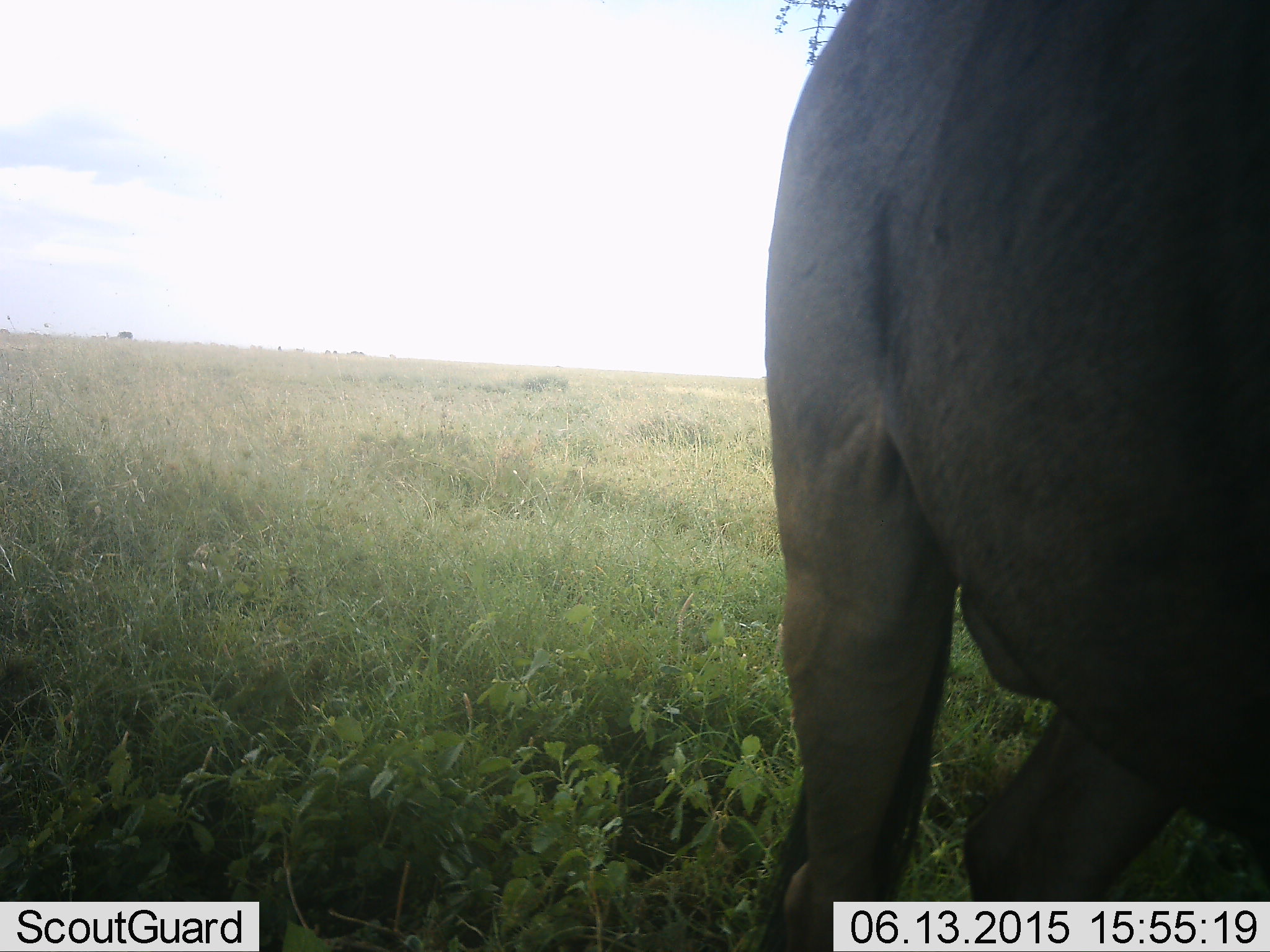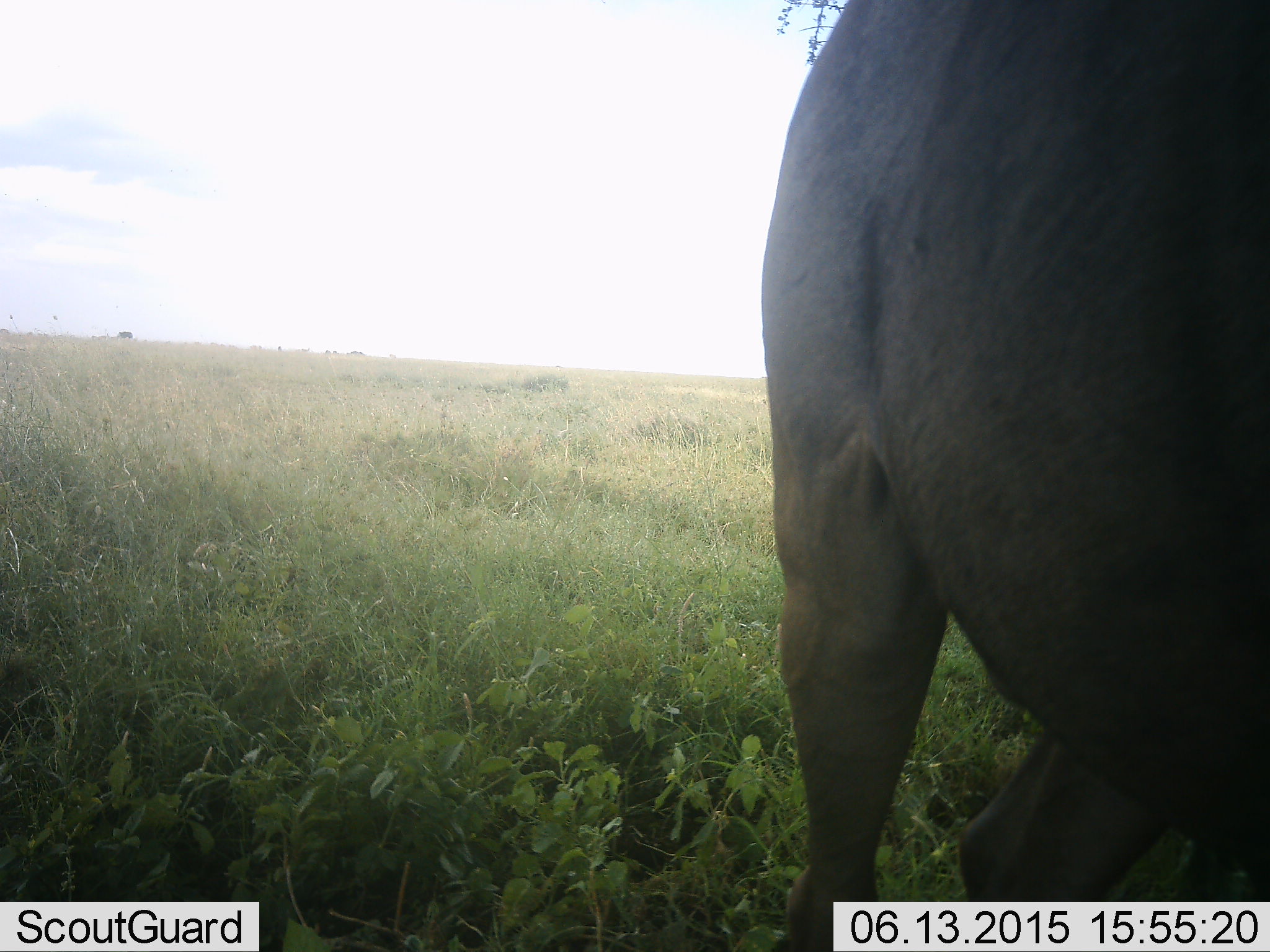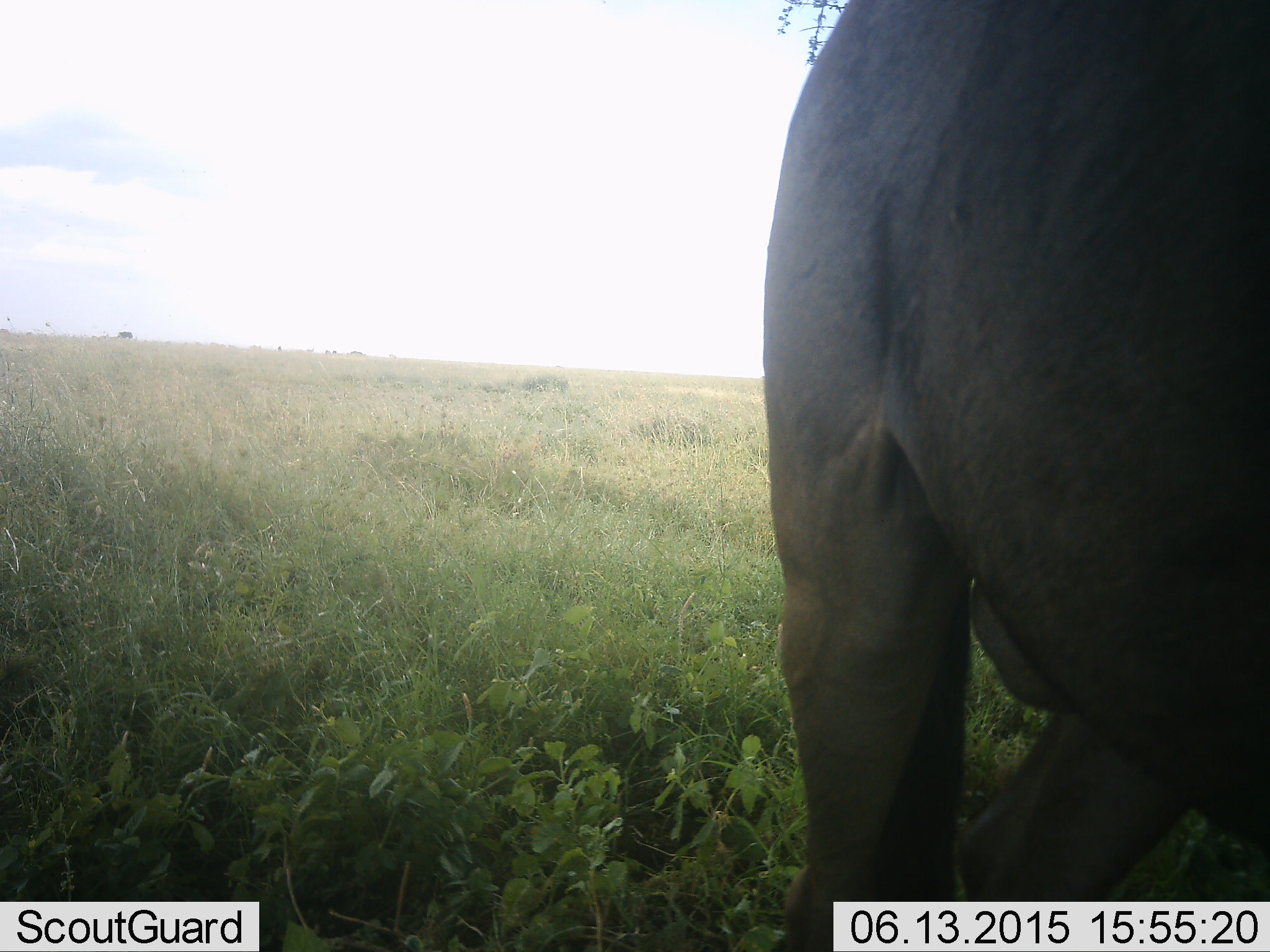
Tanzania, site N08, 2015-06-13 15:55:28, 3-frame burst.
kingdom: Animalia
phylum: Chordata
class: Mammalia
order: Artiodactyla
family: Bovidae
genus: Connochaetes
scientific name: Connochaetes taurinus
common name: blue wildebeest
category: wildebeest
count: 1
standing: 100%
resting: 0%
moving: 0%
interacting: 0%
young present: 0%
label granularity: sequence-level